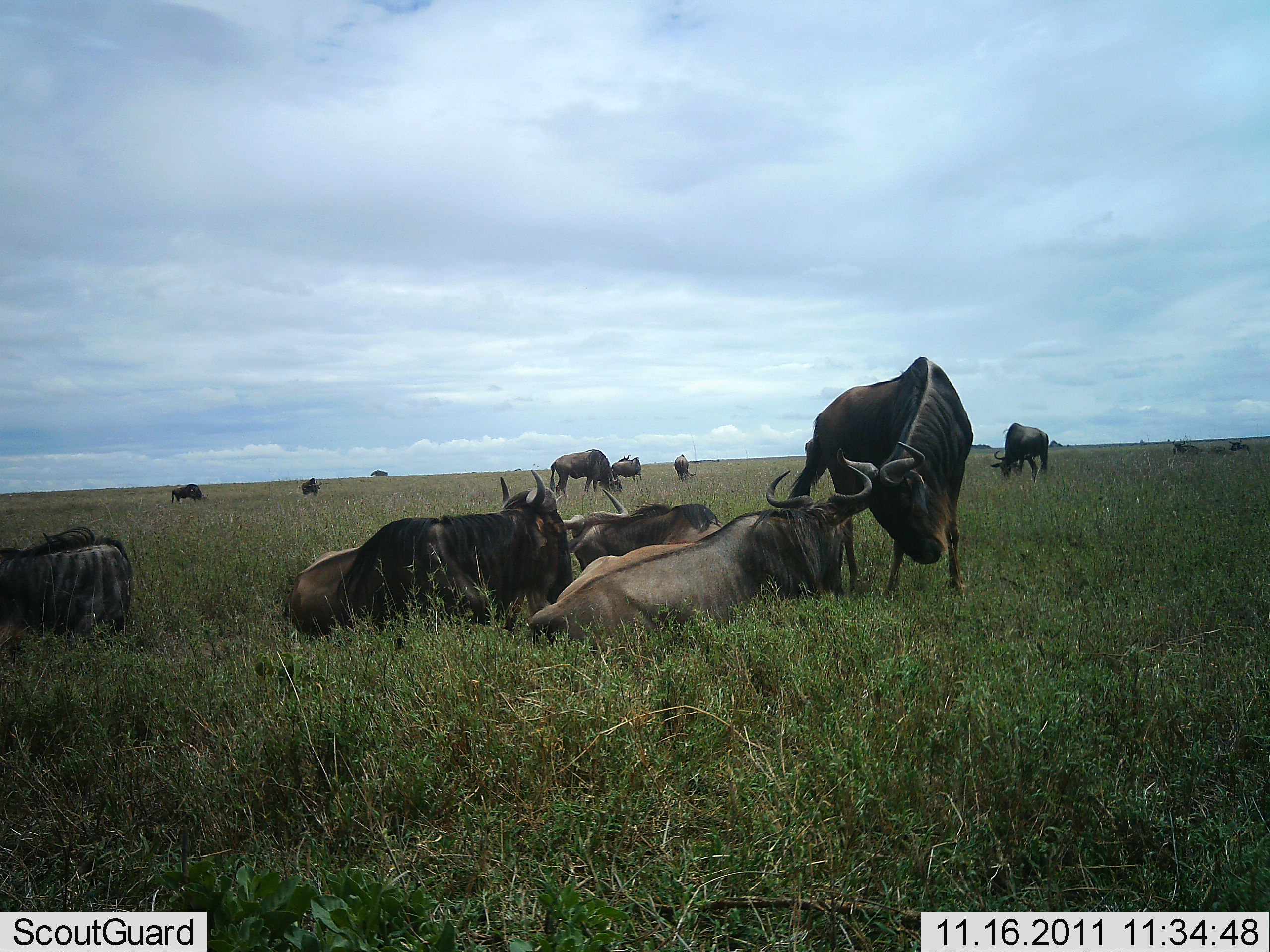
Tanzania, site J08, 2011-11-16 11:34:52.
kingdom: Animalia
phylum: Chordata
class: Mammalia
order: Artiodactyla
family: Bovidae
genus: Connochaetes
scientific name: Connochaetes taurinus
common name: blue wildebeest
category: wildebeest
Wildebeest (blue wildebeest) (Connochaetes taurinus), count 11-50. Behavior (volunteer vote fractions): standing 42%, resting 92%, moving 0%, interacting 50%. Young present (vote fraction): 0%. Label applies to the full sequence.